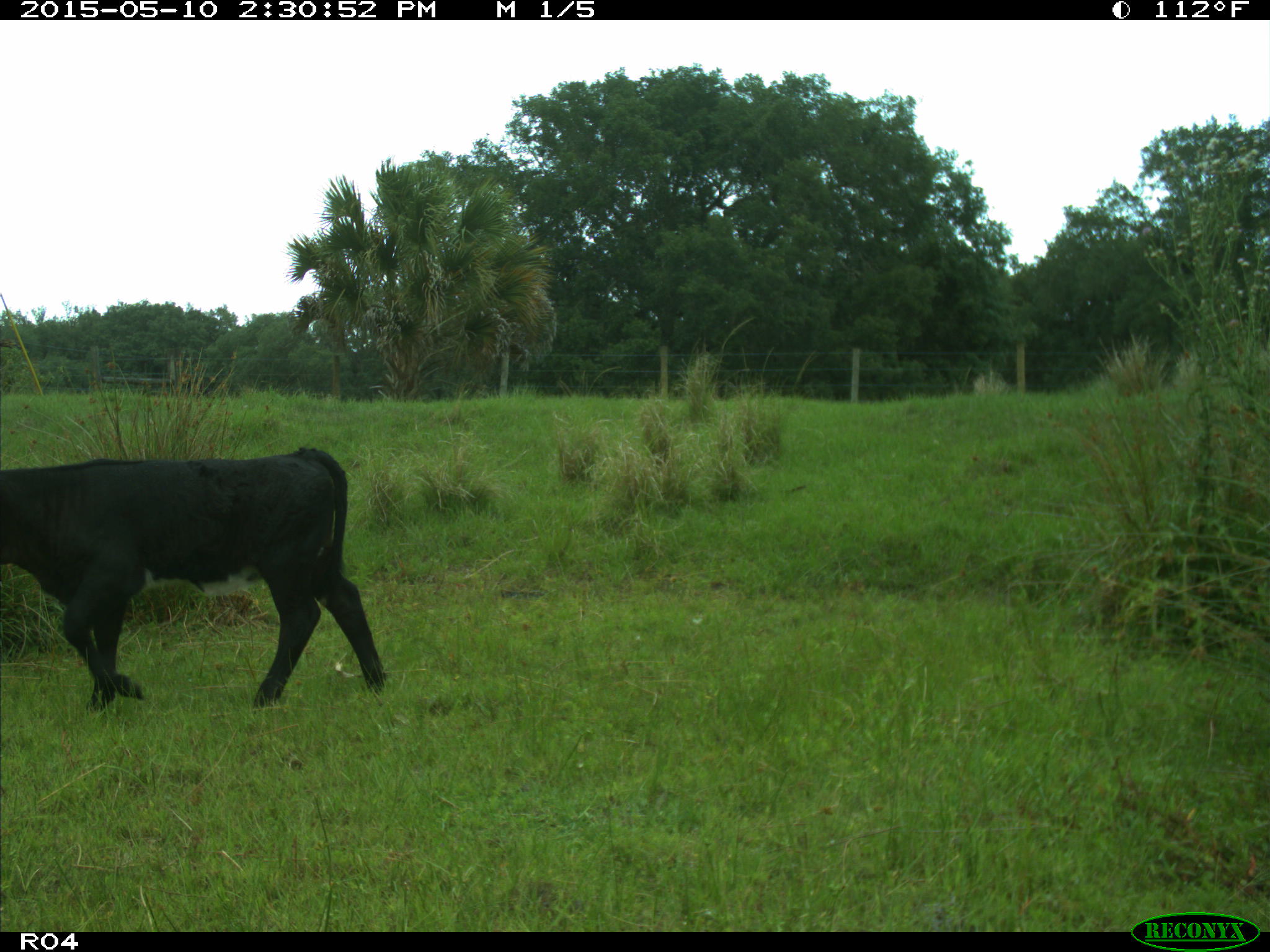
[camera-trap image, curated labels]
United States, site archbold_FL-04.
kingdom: Animalia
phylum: Chordata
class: Mammalia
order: Artiodactyla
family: Bovidae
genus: Bos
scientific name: Bos taurus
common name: domestic cow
Bos taurus (domestic cow).